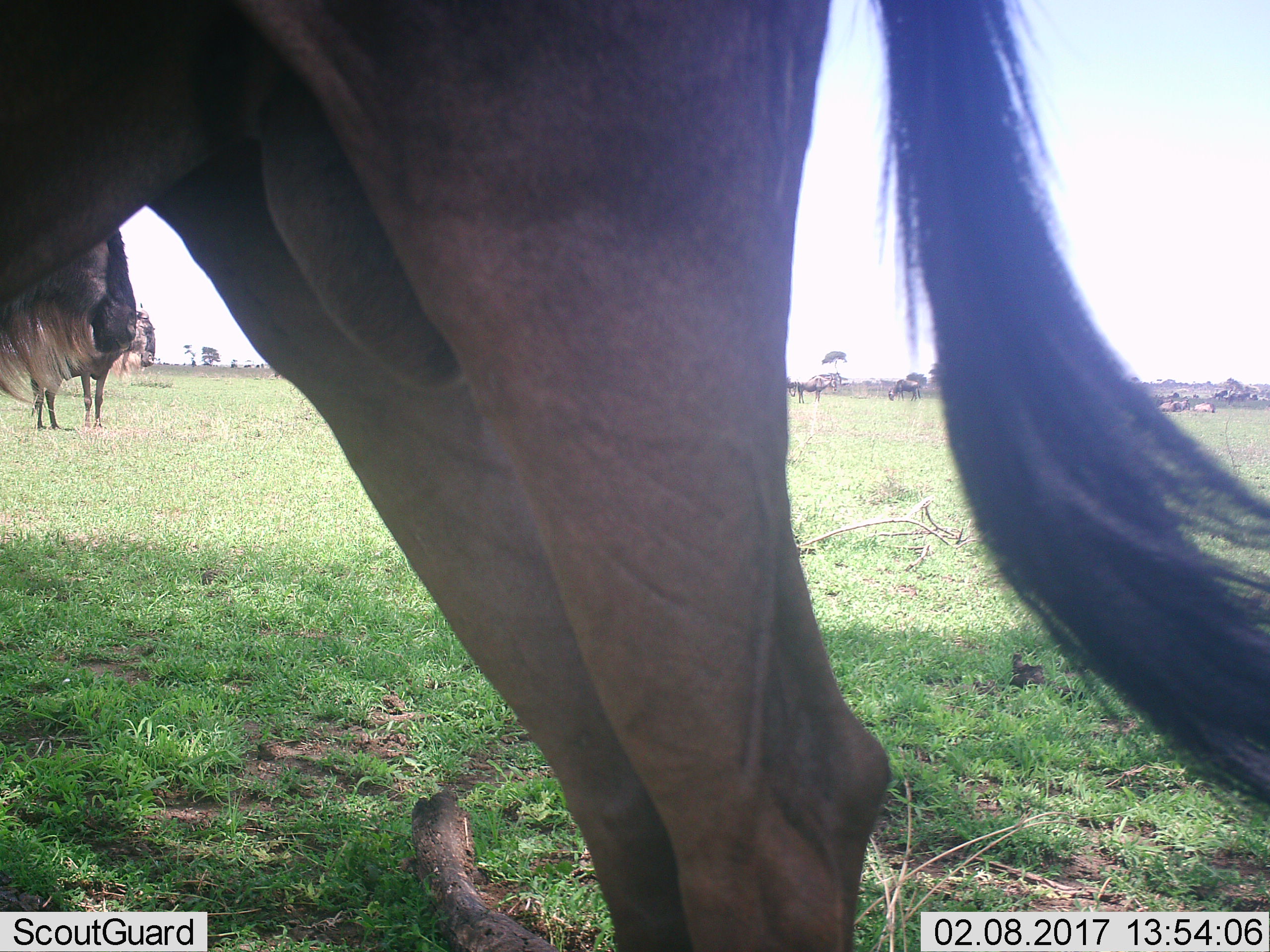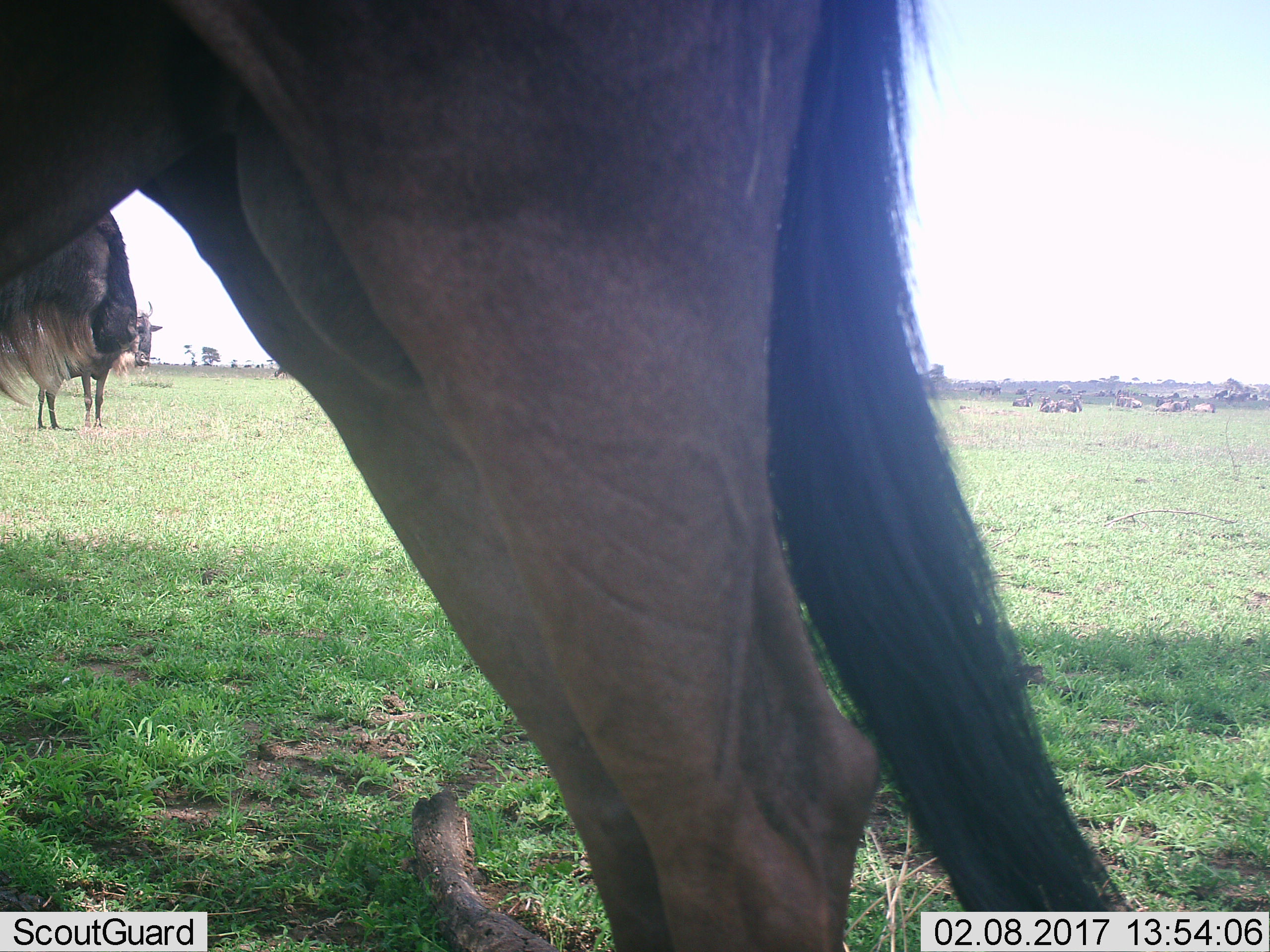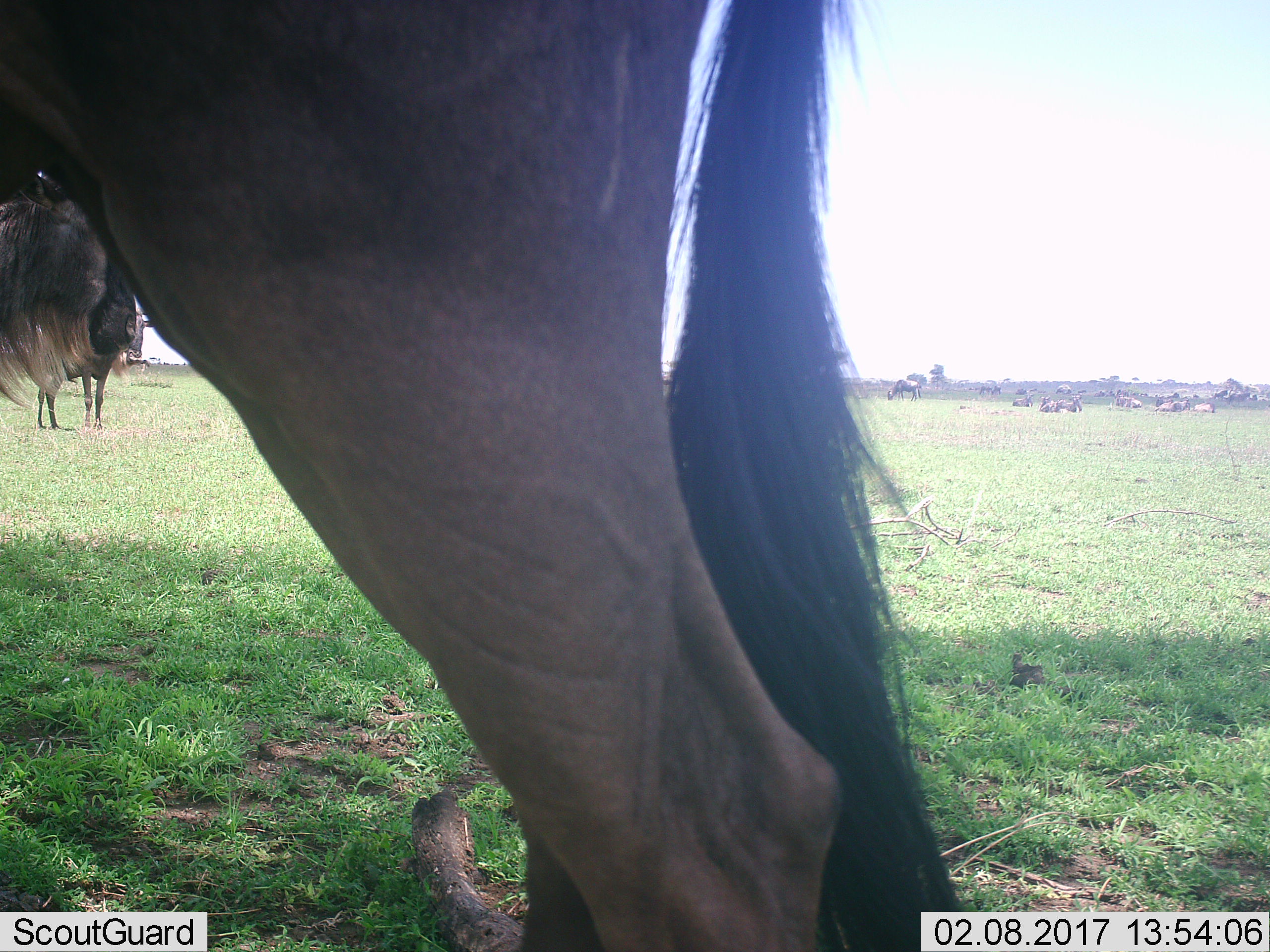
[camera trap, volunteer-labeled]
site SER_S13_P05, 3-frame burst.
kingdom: Animalia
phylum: Chordata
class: Mammalia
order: Artiodactyla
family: Bovidae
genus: Connochaetes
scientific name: Connochaetes taurinus taurinus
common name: blue wildebeest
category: wildebeestblue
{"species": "wildebeestblue (blue wildebeest) (Connochaetes taurinus taurinus)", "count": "6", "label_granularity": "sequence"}